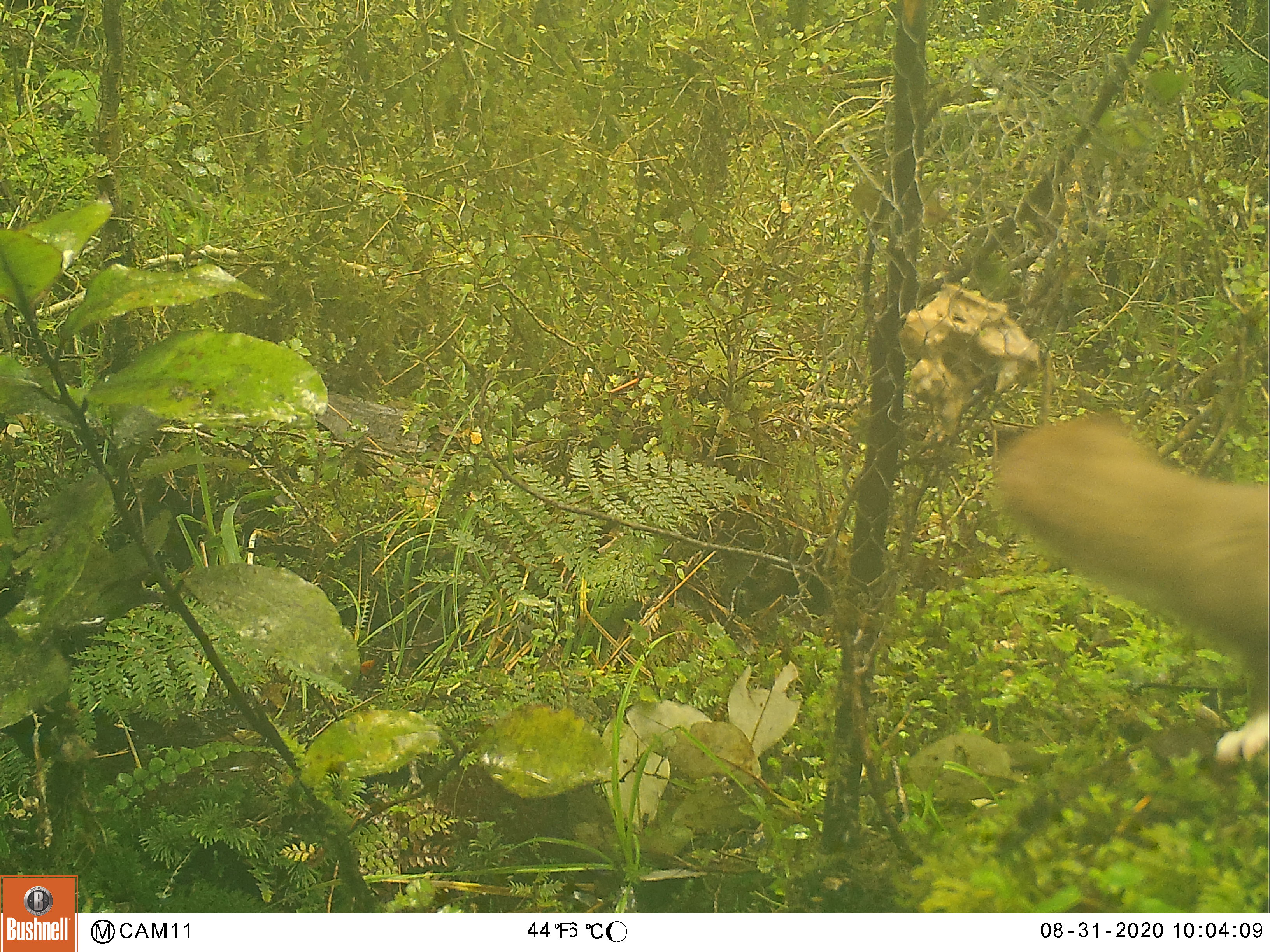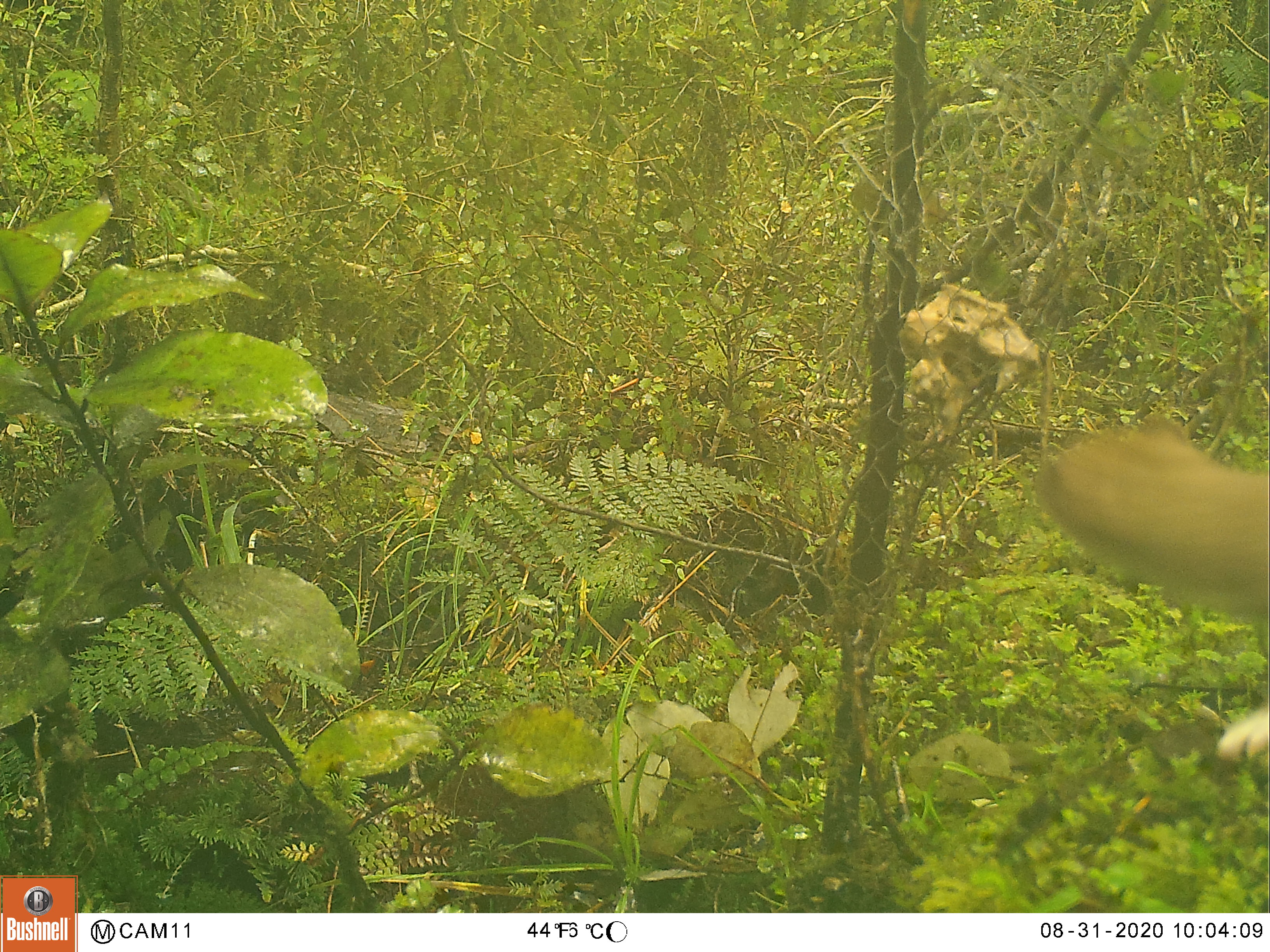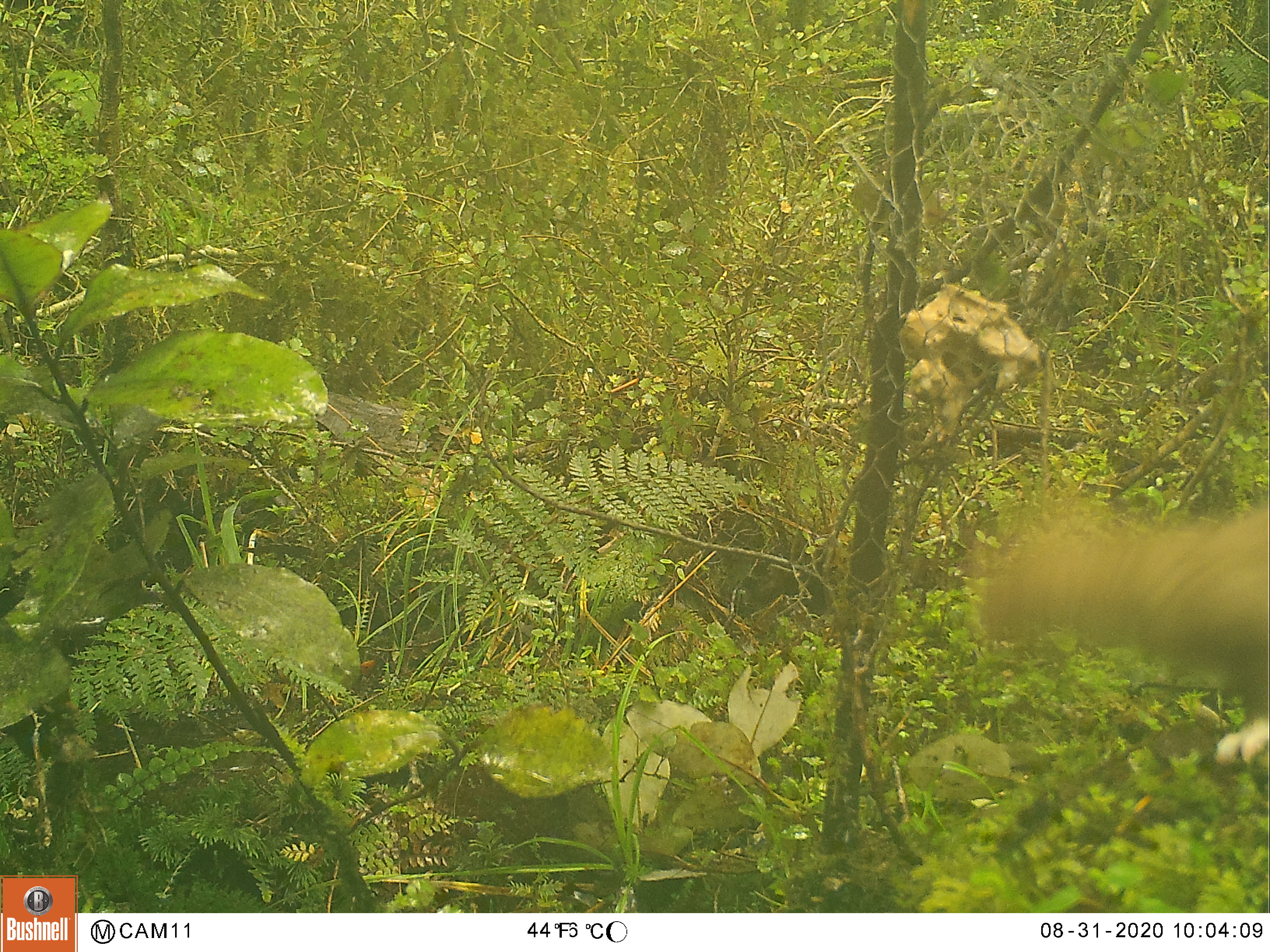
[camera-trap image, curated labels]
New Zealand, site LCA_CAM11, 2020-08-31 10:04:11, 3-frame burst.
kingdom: Animalia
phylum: Chordata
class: Mammalia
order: Carnivora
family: Mustelidae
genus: Mustela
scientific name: Mustela erminea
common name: stoat